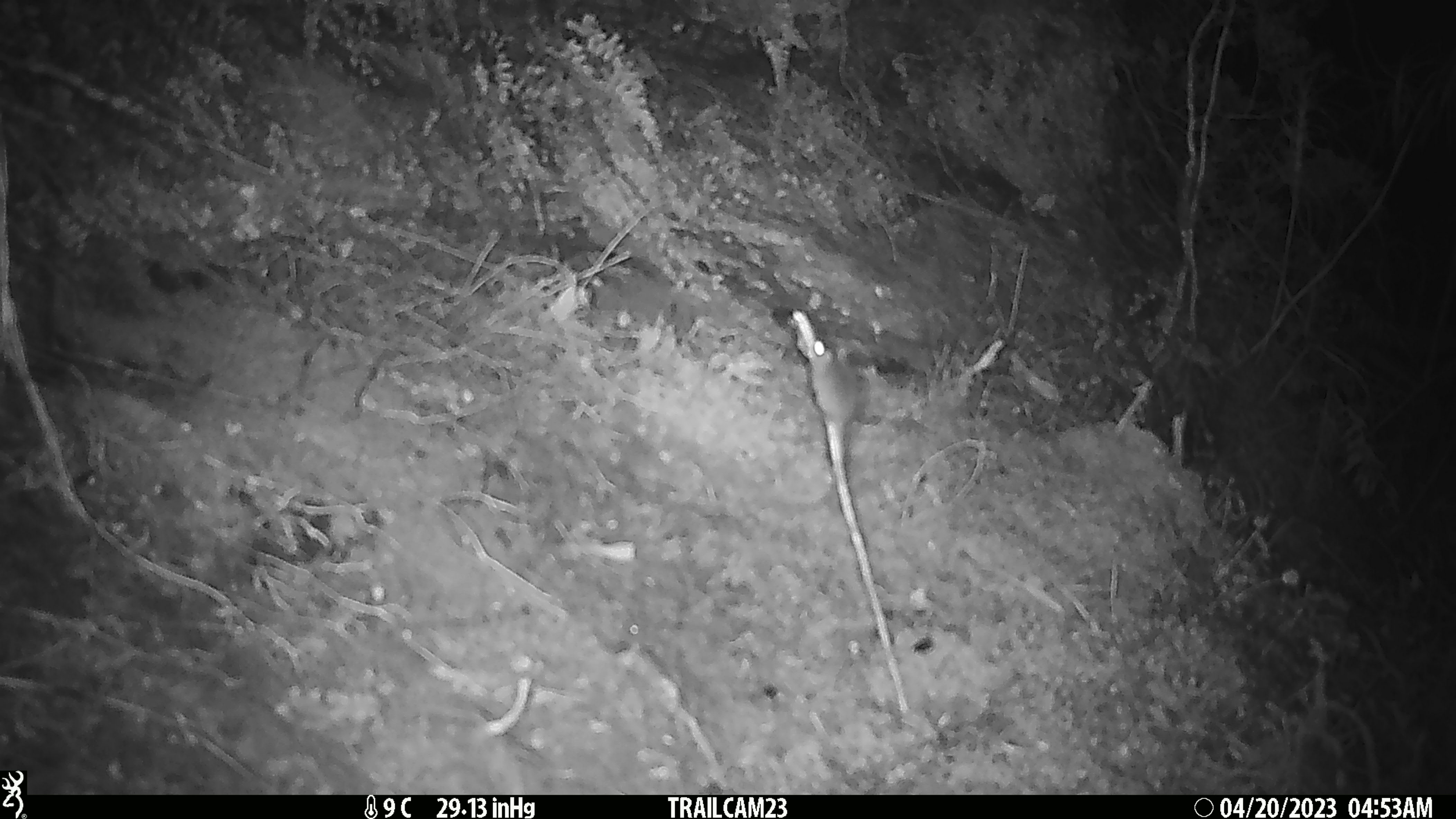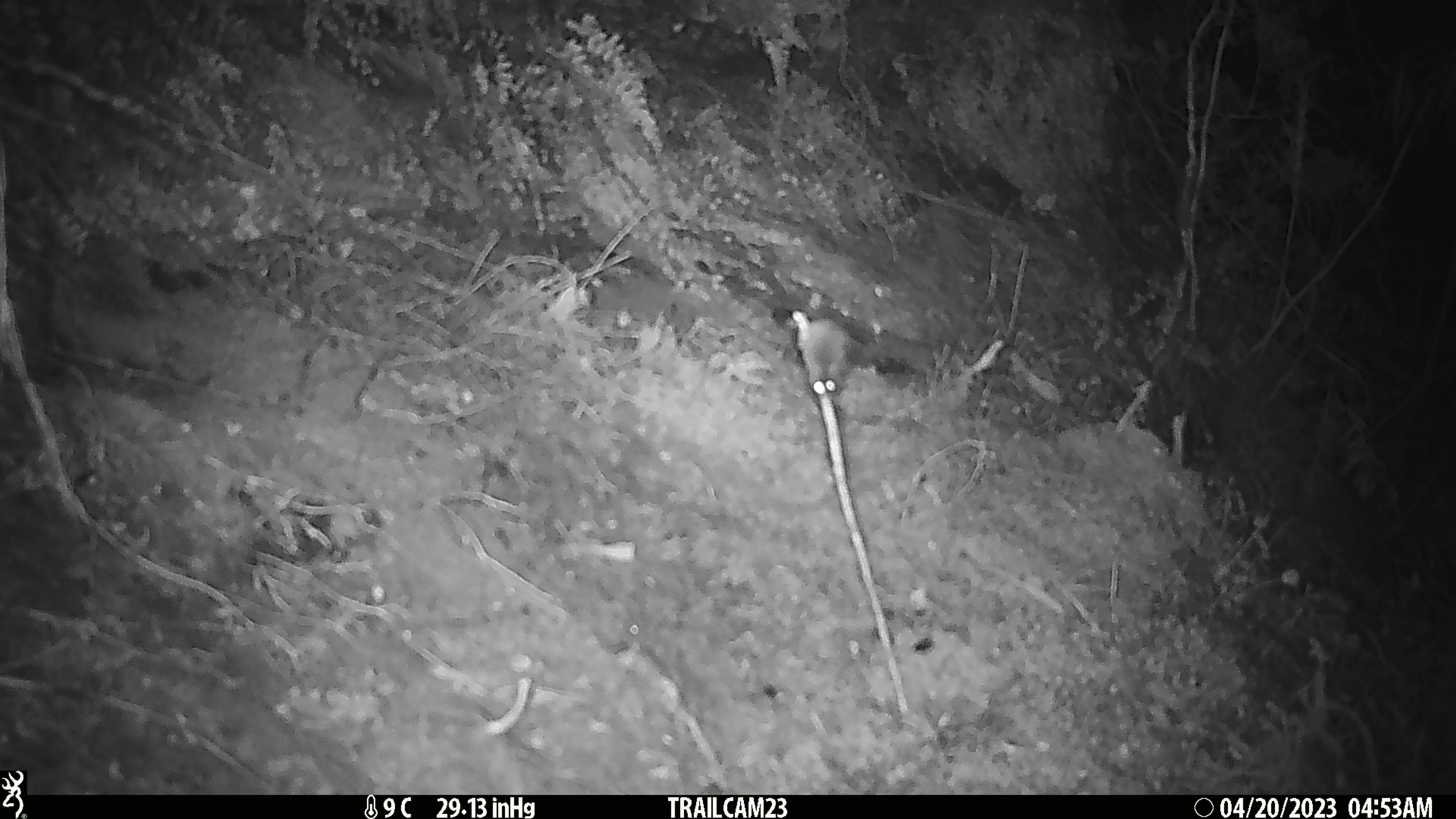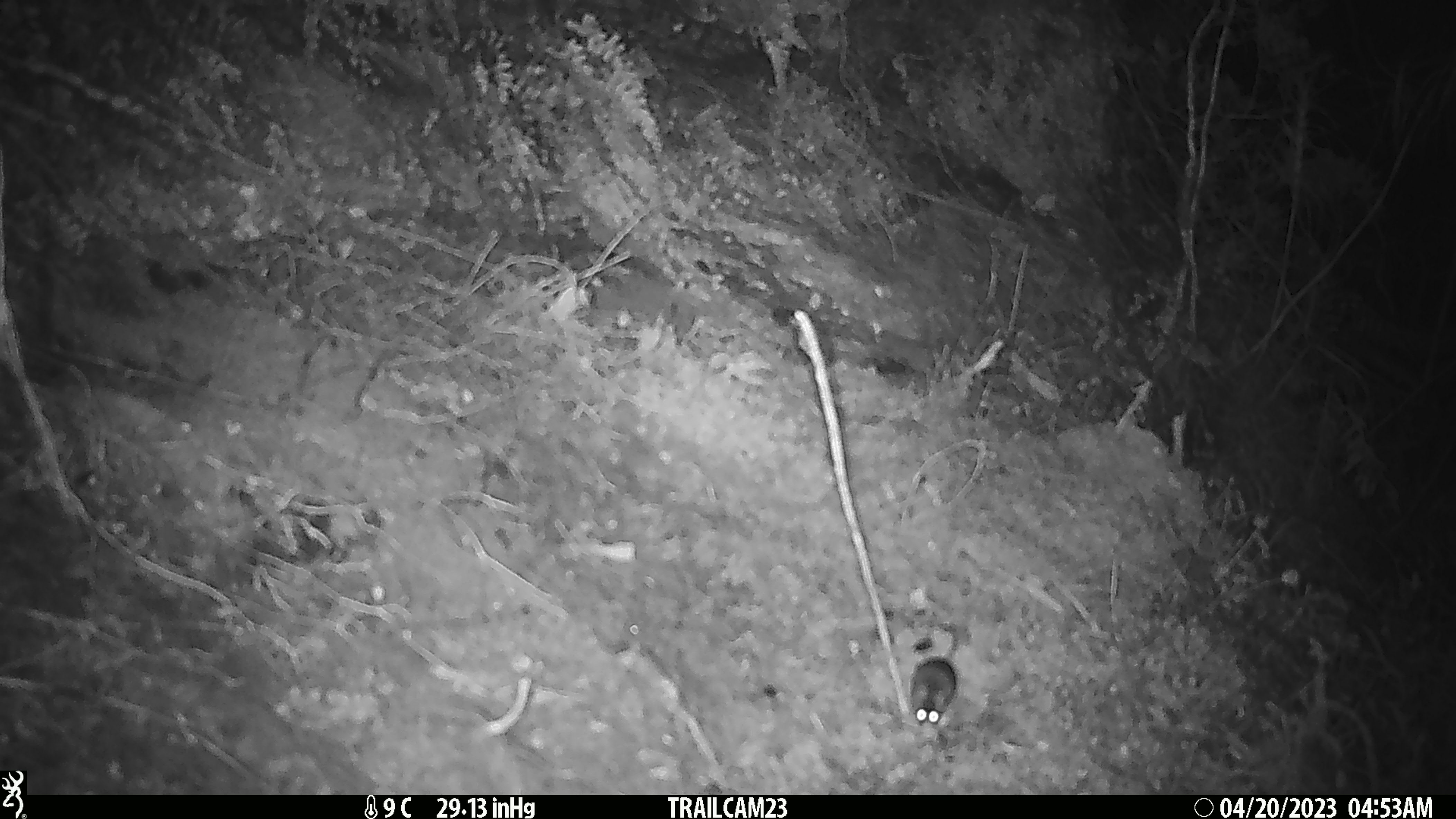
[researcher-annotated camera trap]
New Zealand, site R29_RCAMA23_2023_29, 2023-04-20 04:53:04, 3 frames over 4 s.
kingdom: Animalia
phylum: Chordata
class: Mammalia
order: Rodentia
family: Muridae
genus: Mus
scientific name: Mus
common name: mouse